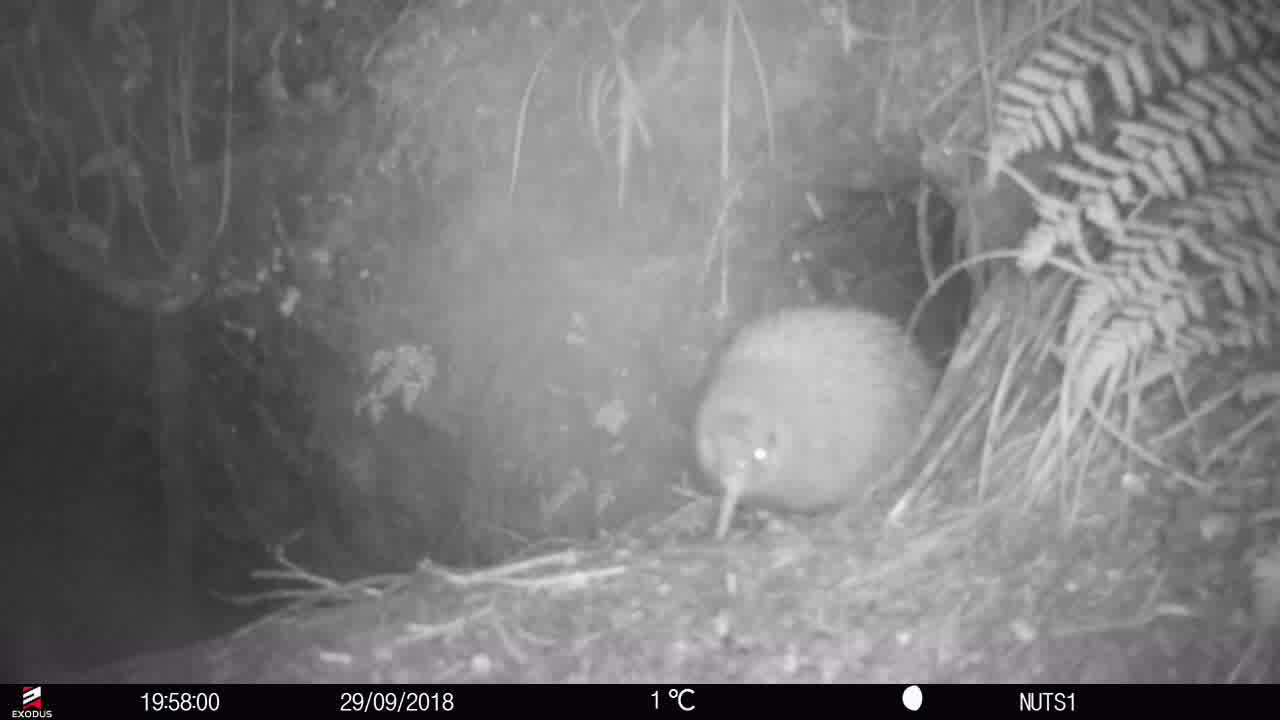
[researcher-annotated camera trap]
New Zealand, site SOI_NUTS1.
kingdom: Animalia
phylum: Chordata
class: Aves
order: Apterygiformes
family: Apterygidae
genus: Apteryx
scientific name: Apteryx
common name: kiwi